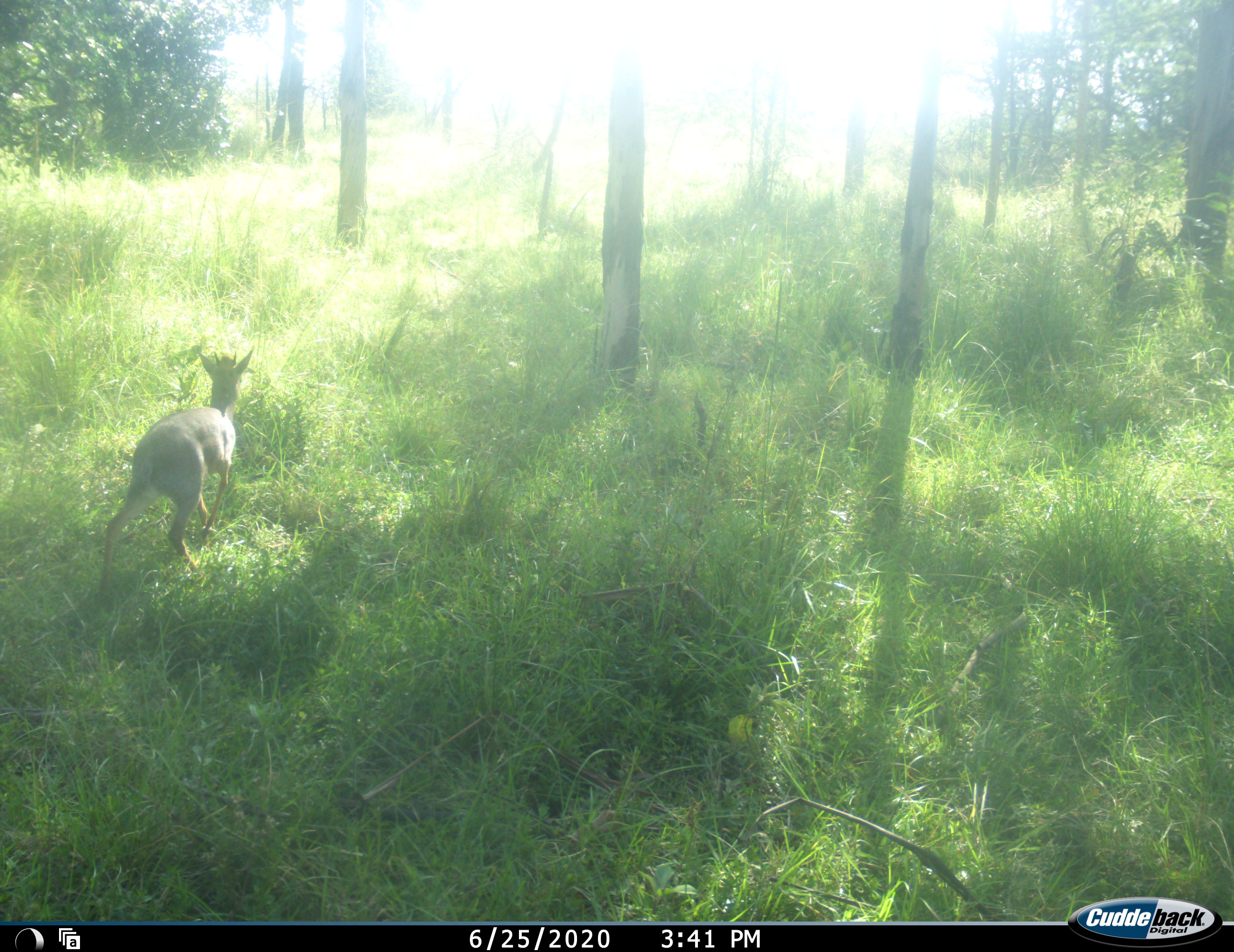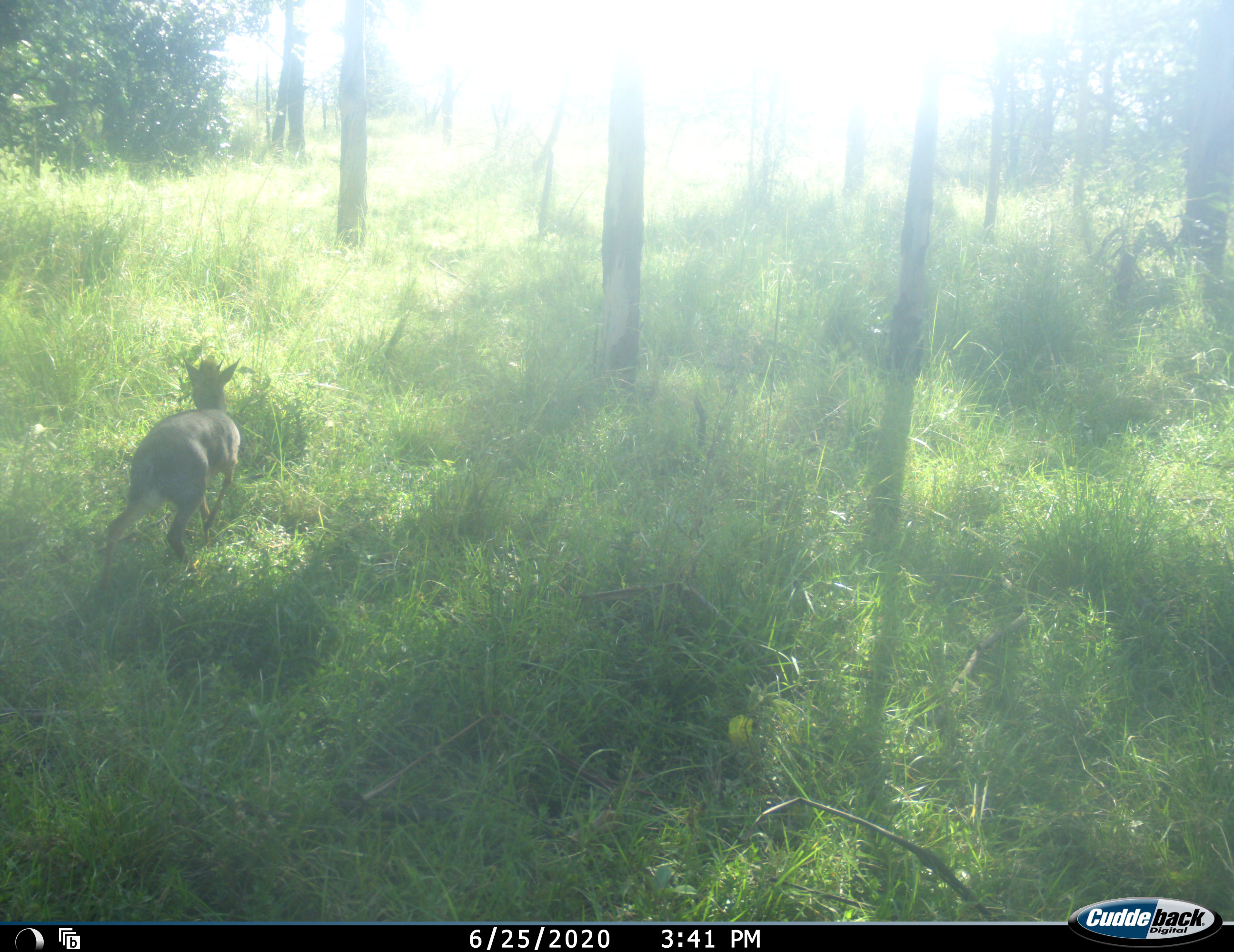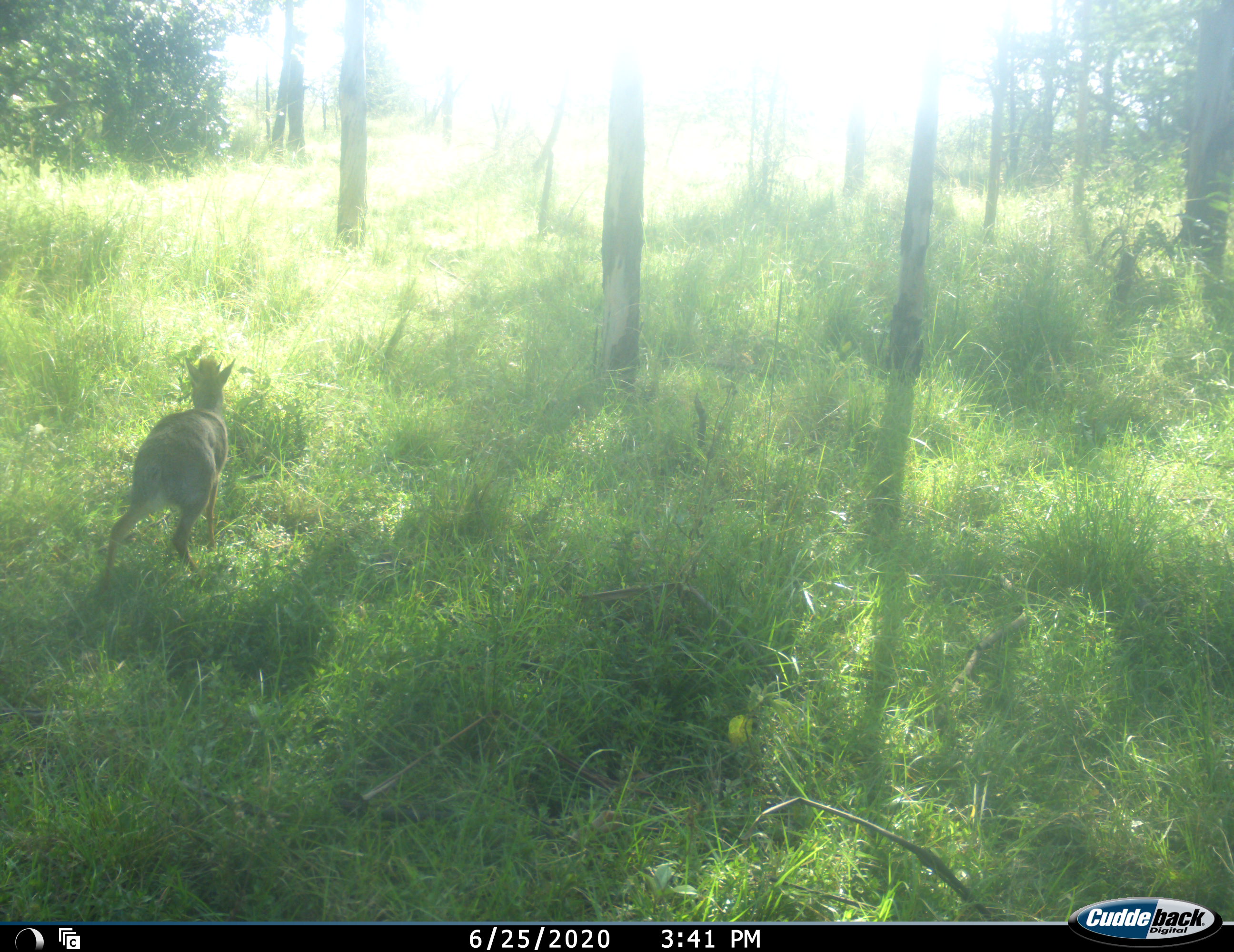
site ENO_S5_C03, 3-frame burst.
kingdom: Animalia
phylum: Chordata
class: Mammalia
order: Artiodactyla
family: Bovidae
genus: Madoqua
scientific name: Madoqua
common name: dik-dik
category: dikdik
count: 1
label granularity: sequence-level